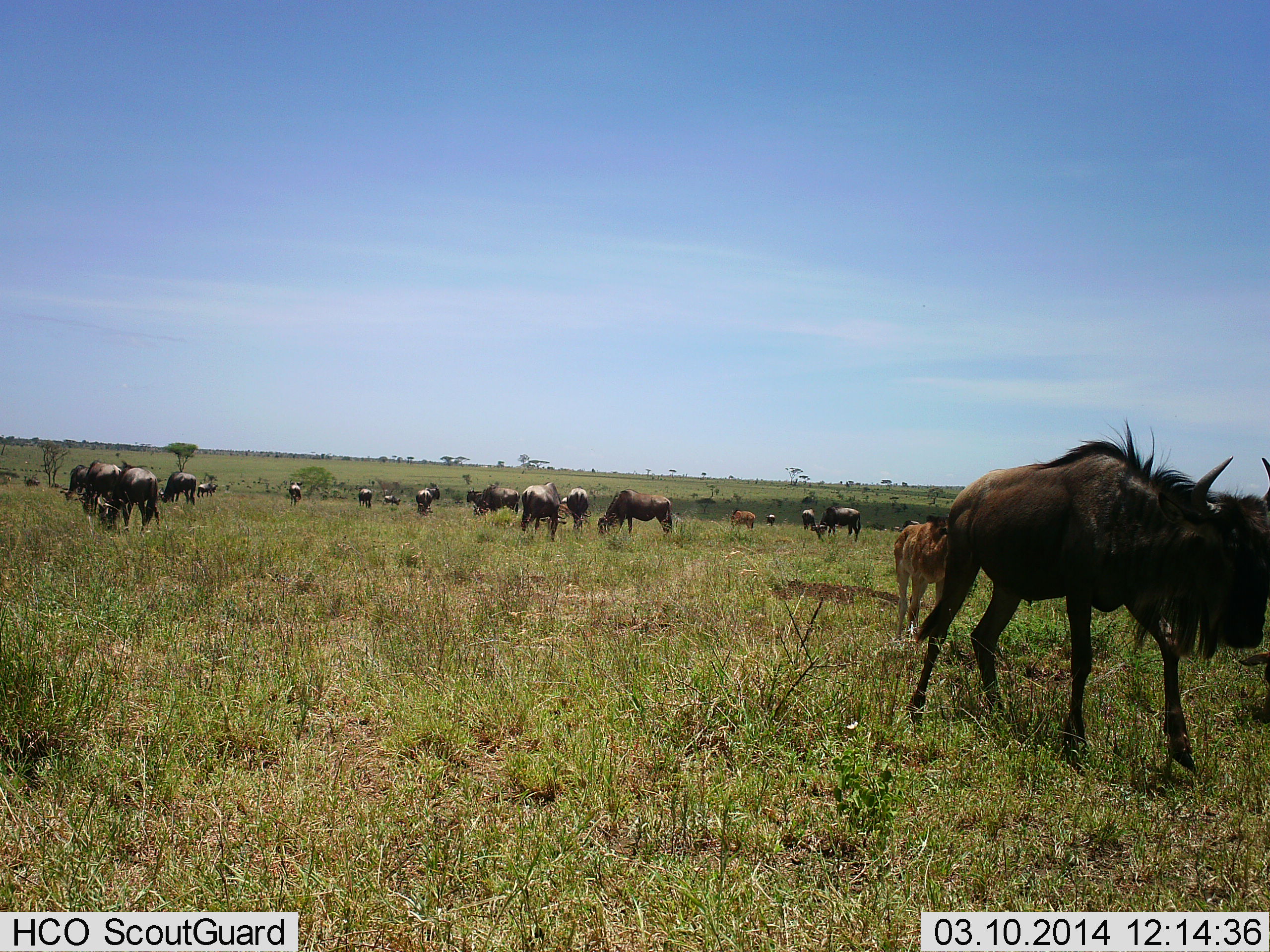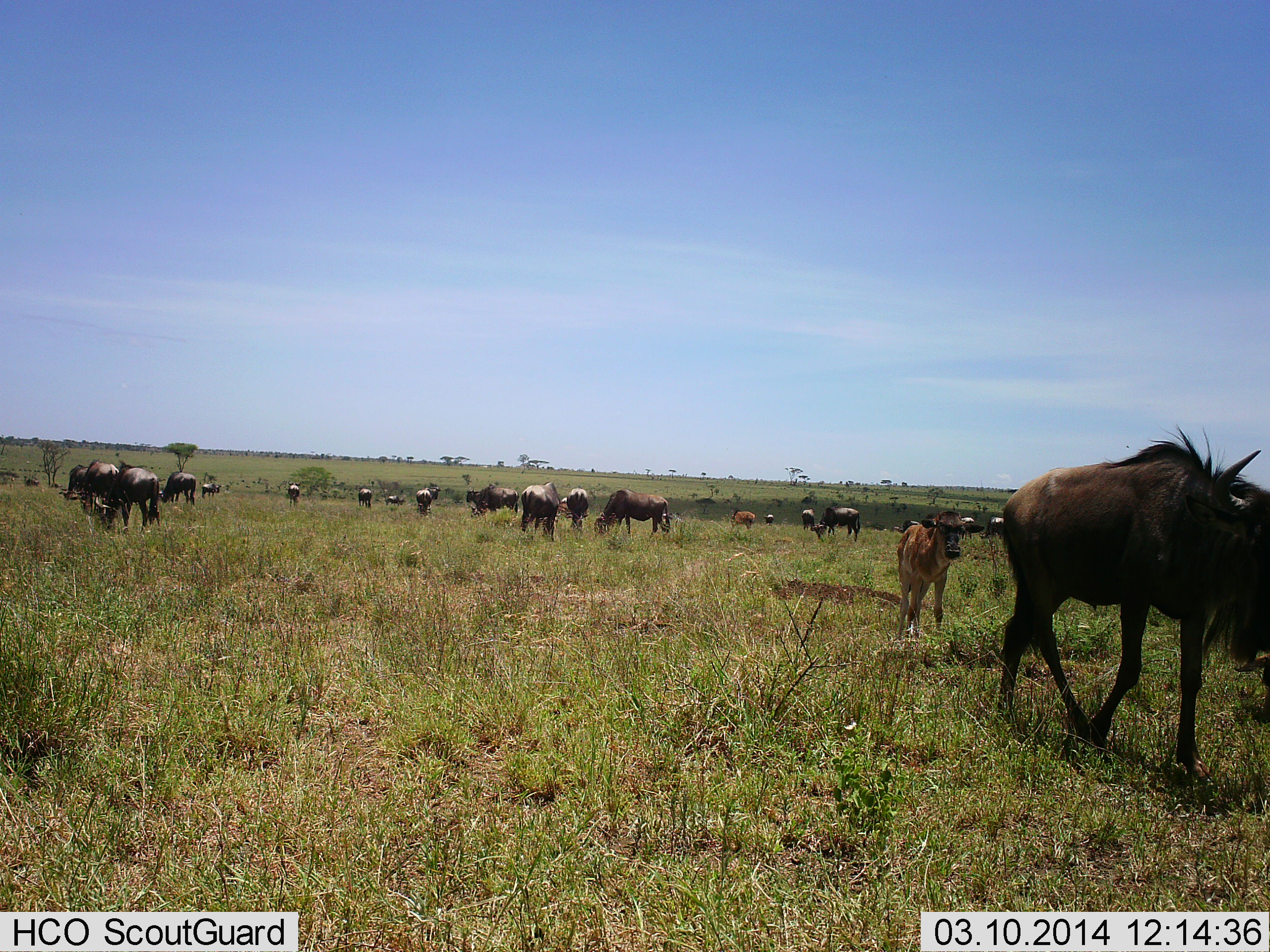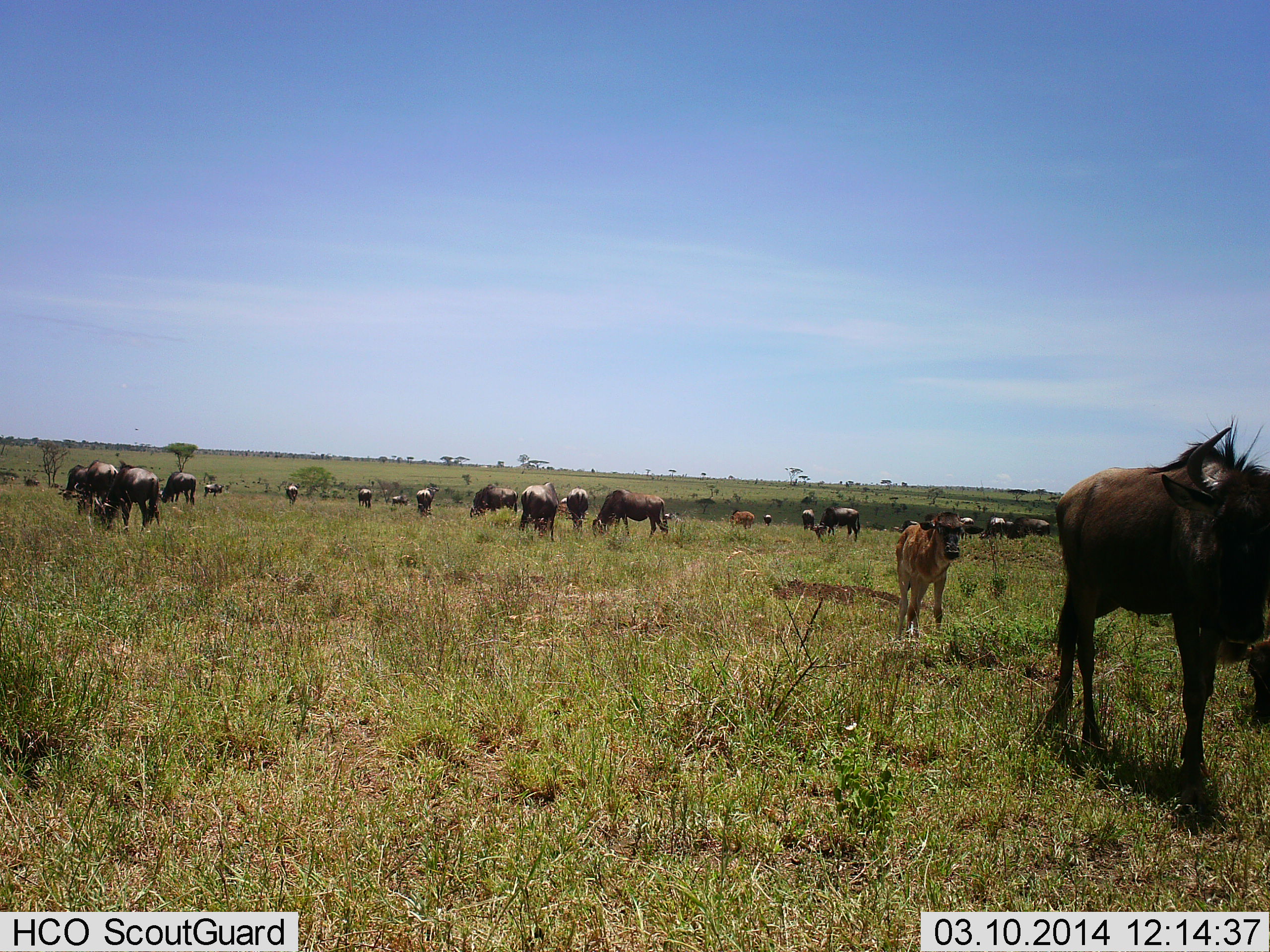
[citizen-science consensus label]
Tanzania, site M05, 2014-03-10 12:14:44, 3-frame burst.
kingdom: Animalia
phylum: Chordata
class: Mammalia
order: Artiodactyla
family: Bovidae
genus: Connochaetes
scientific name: Connochaetes taurinus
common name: blue wildebeest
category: wildebeest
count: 11-50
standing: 50%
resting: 10%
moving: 60%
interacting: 10%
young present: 70%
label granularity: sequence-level